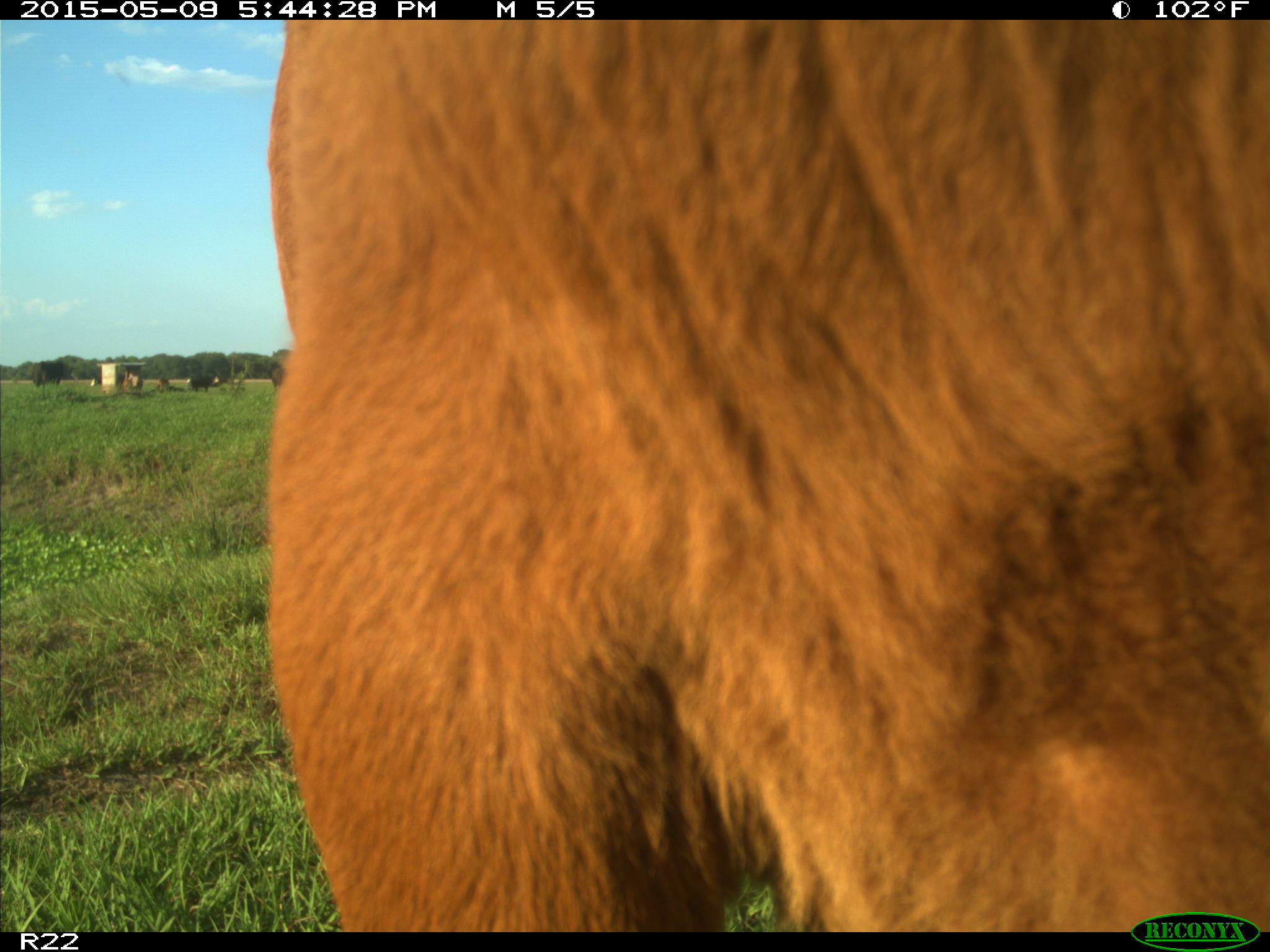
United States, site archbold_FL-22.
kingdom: Animalia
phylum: Chordata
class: Mammalia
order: Artiodactyla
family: Bovidae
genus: Bos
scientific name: Bos taurus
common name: domestic cow